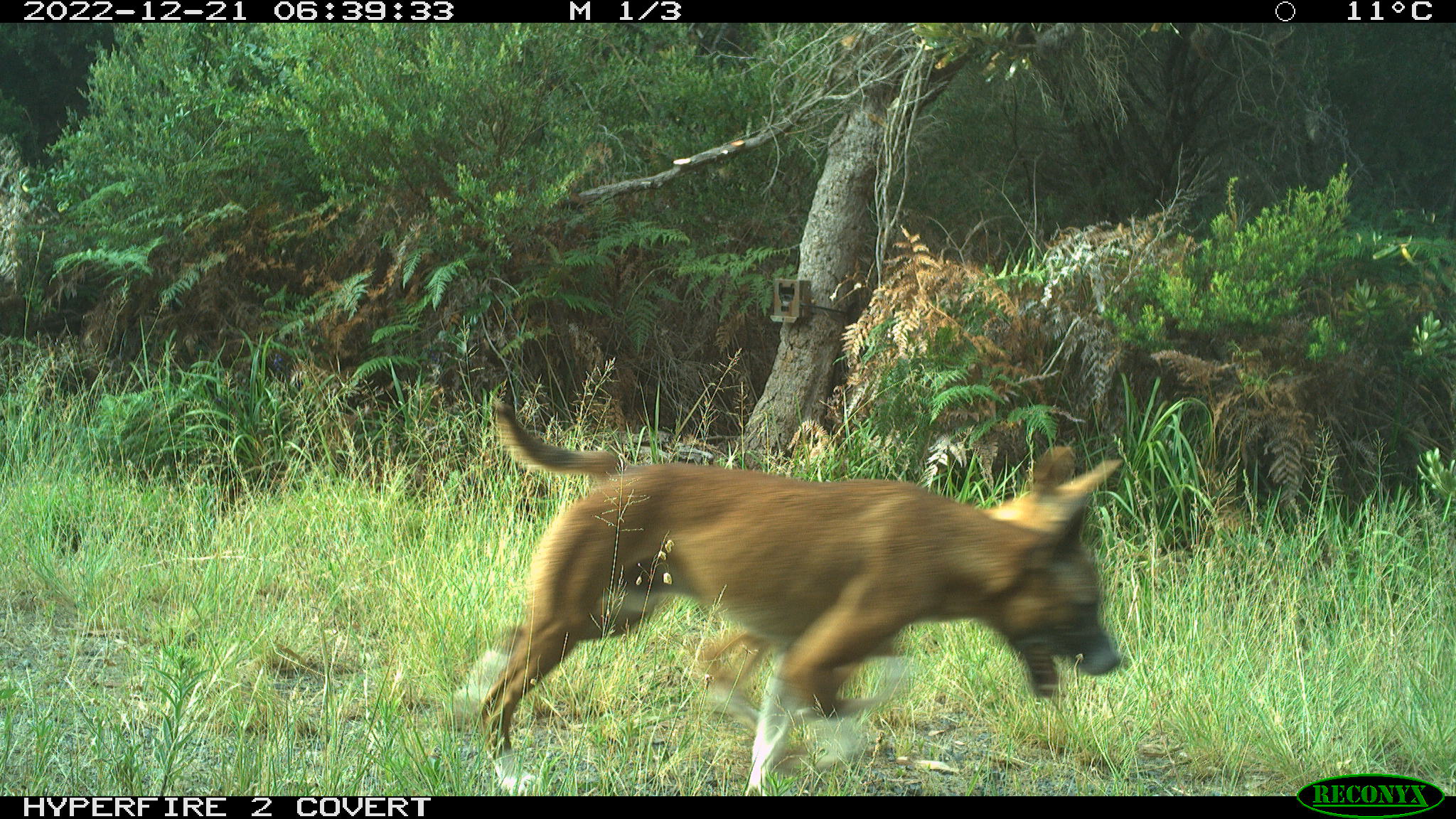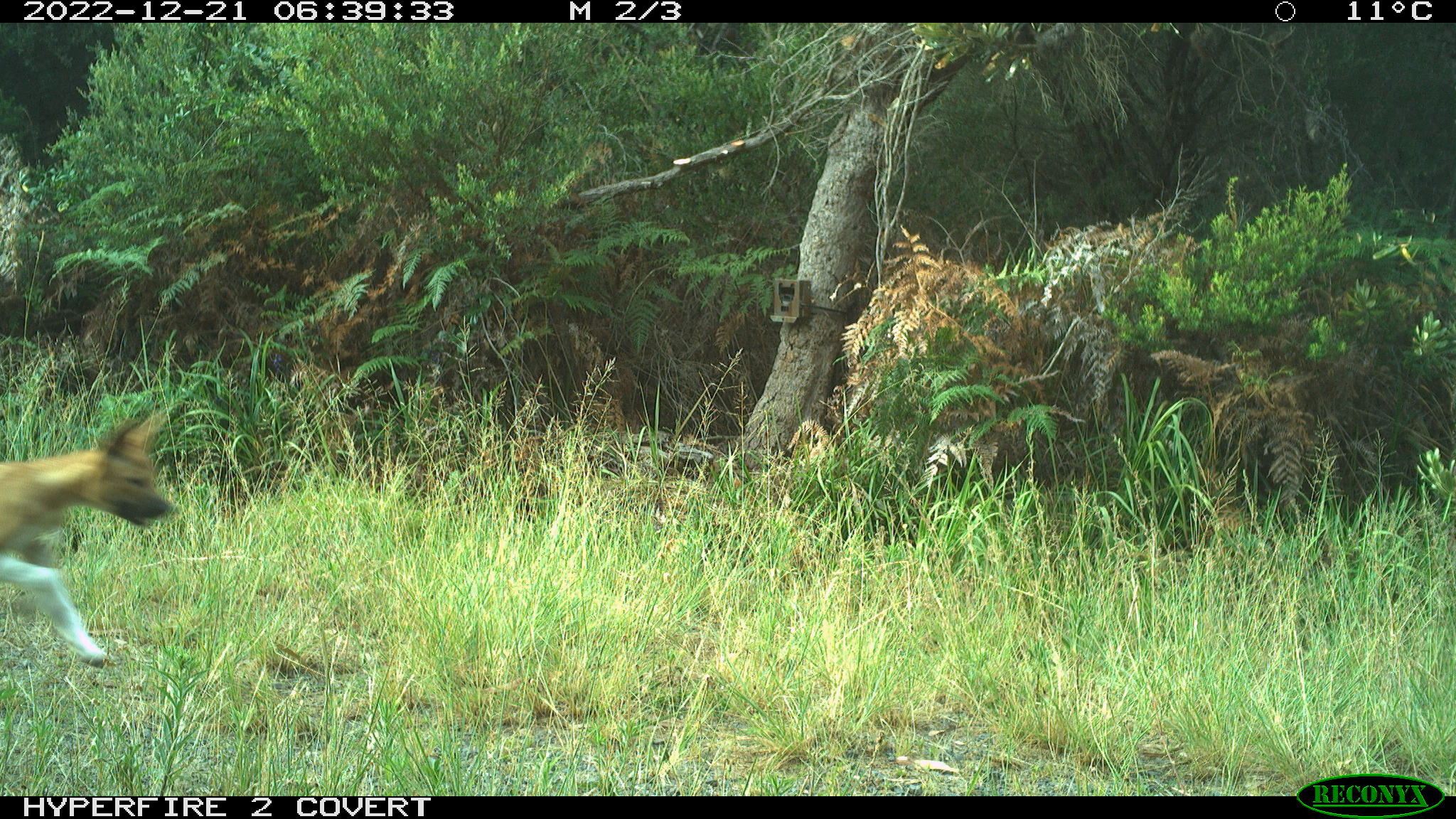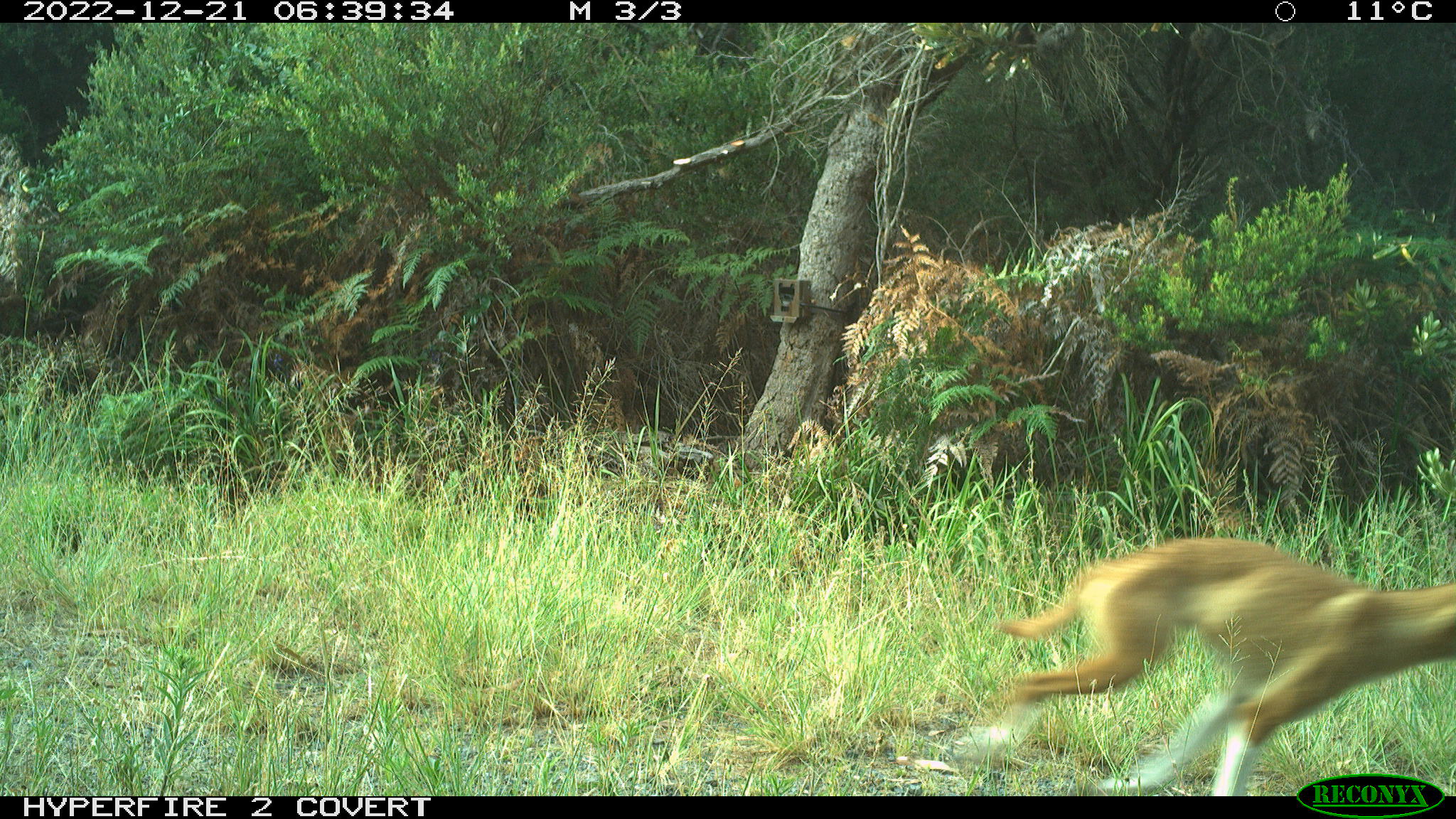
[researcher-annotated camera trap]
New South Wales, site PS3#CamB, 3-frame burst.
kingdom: Animalia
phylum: Chordata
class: Mammalia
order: Carnivora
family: Canidae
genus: Canis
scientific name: Canis familiaris dingo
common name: dingo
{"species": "dingo (Canis familiaris dingo)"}